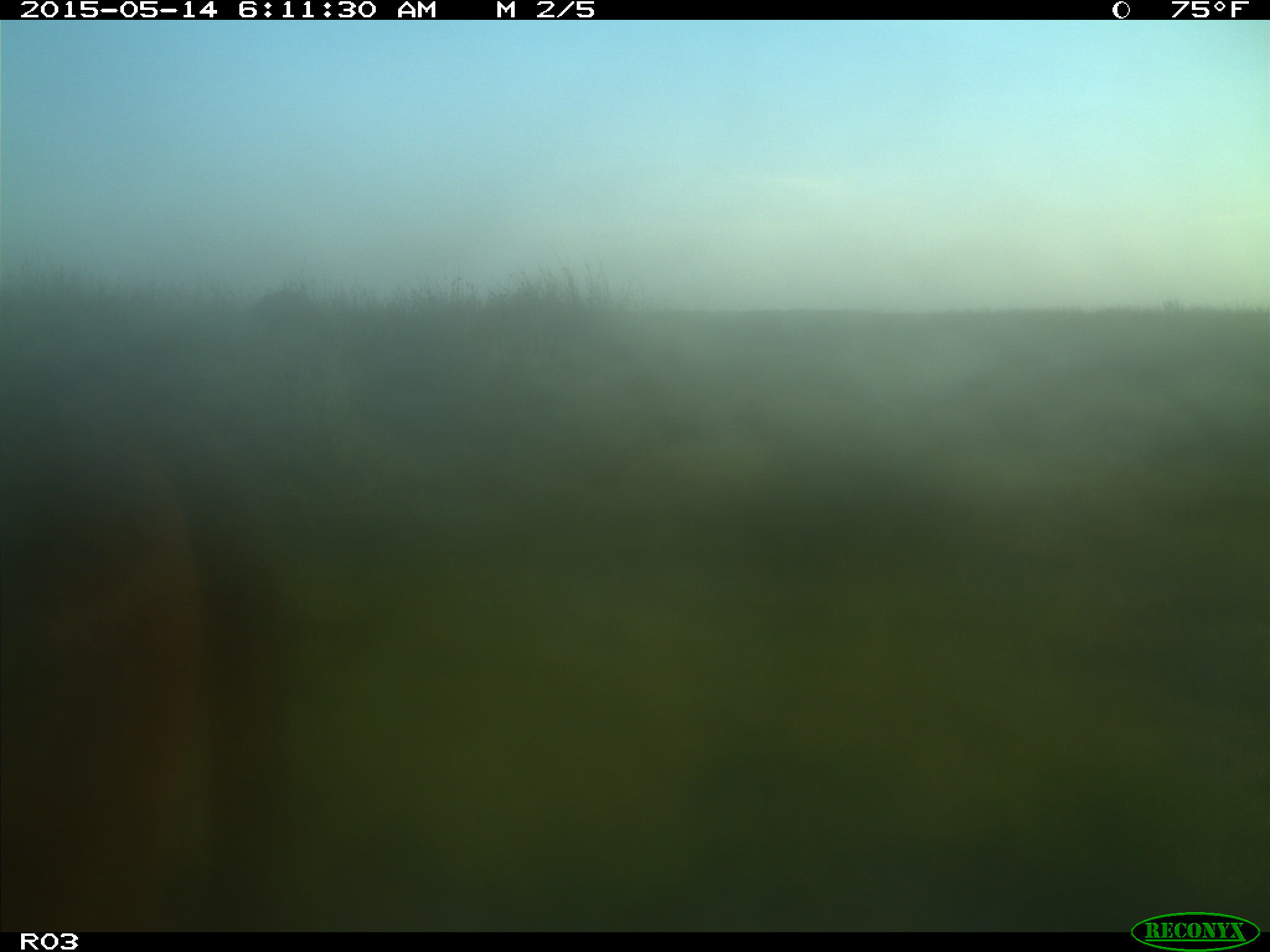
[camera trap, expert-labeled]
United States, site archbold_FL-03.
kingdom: Animalia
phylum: Chordata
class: Mammalia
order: Artiodactyla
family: Bovidae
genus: Bos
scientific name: Bos taurus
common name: domestic cow